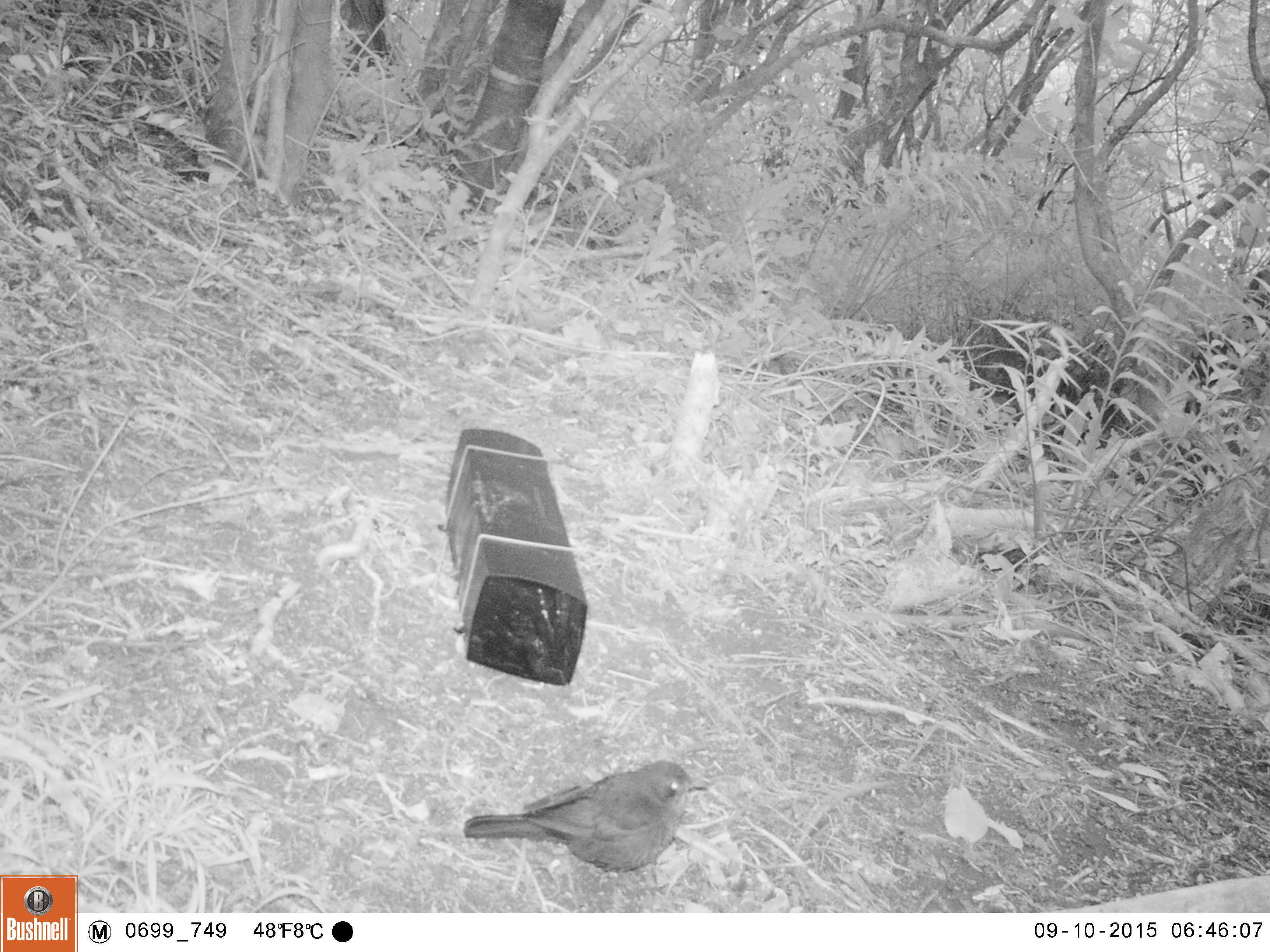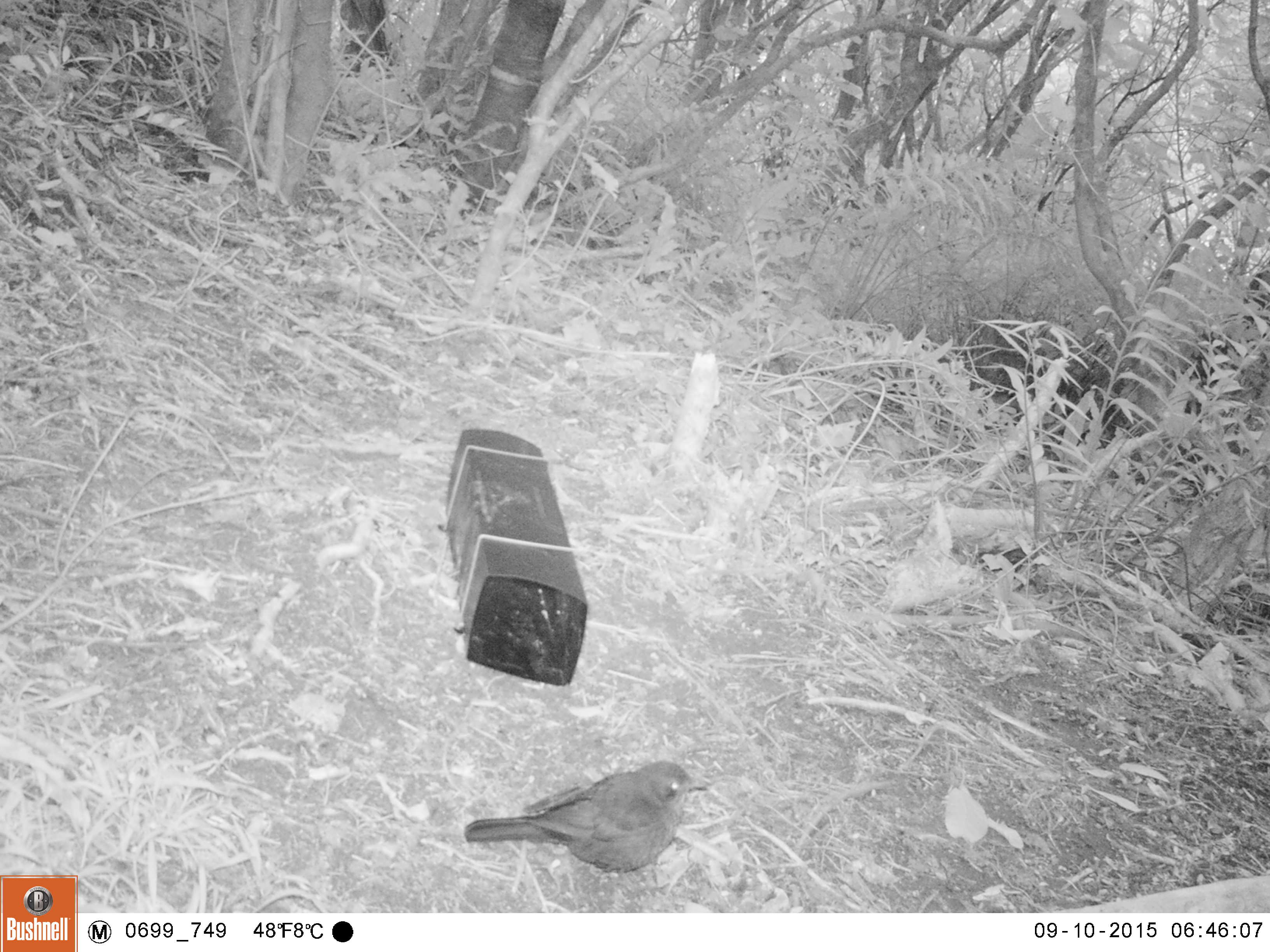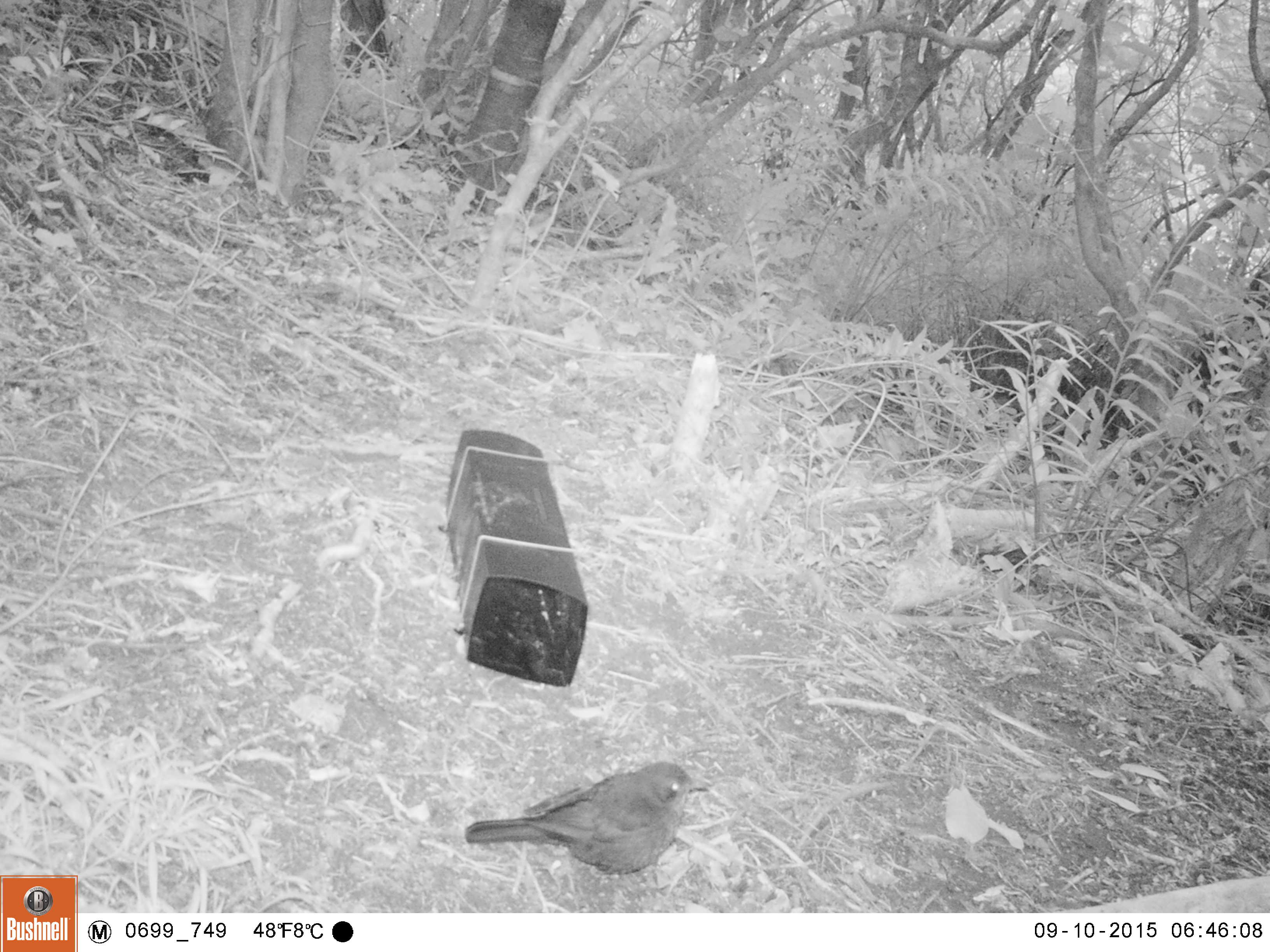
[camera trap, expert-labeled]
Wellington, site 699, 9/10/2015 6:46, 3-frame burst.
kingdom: Animalia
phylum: Chordata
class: Aves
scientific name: Aves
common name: bird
Bird (Aves).